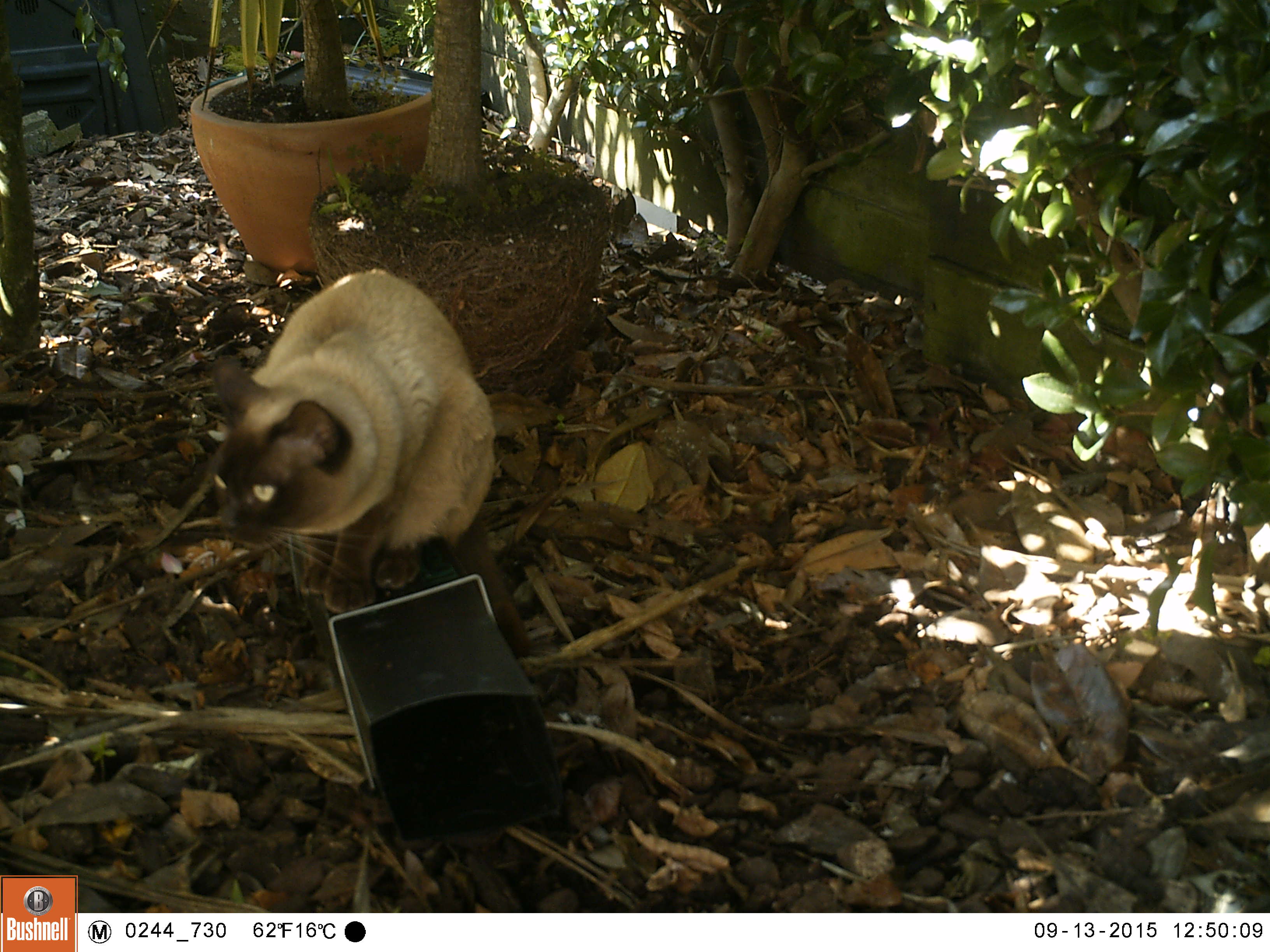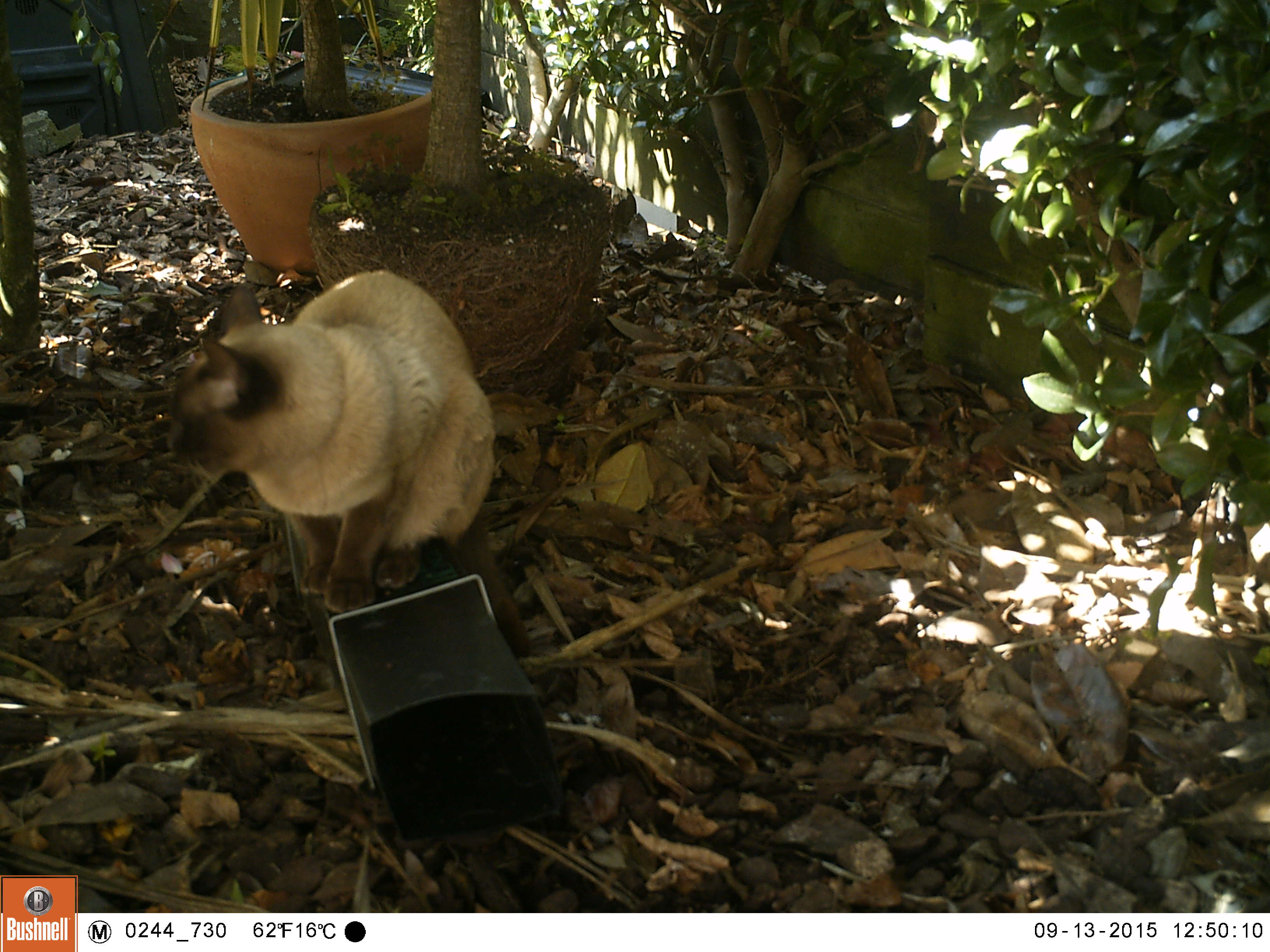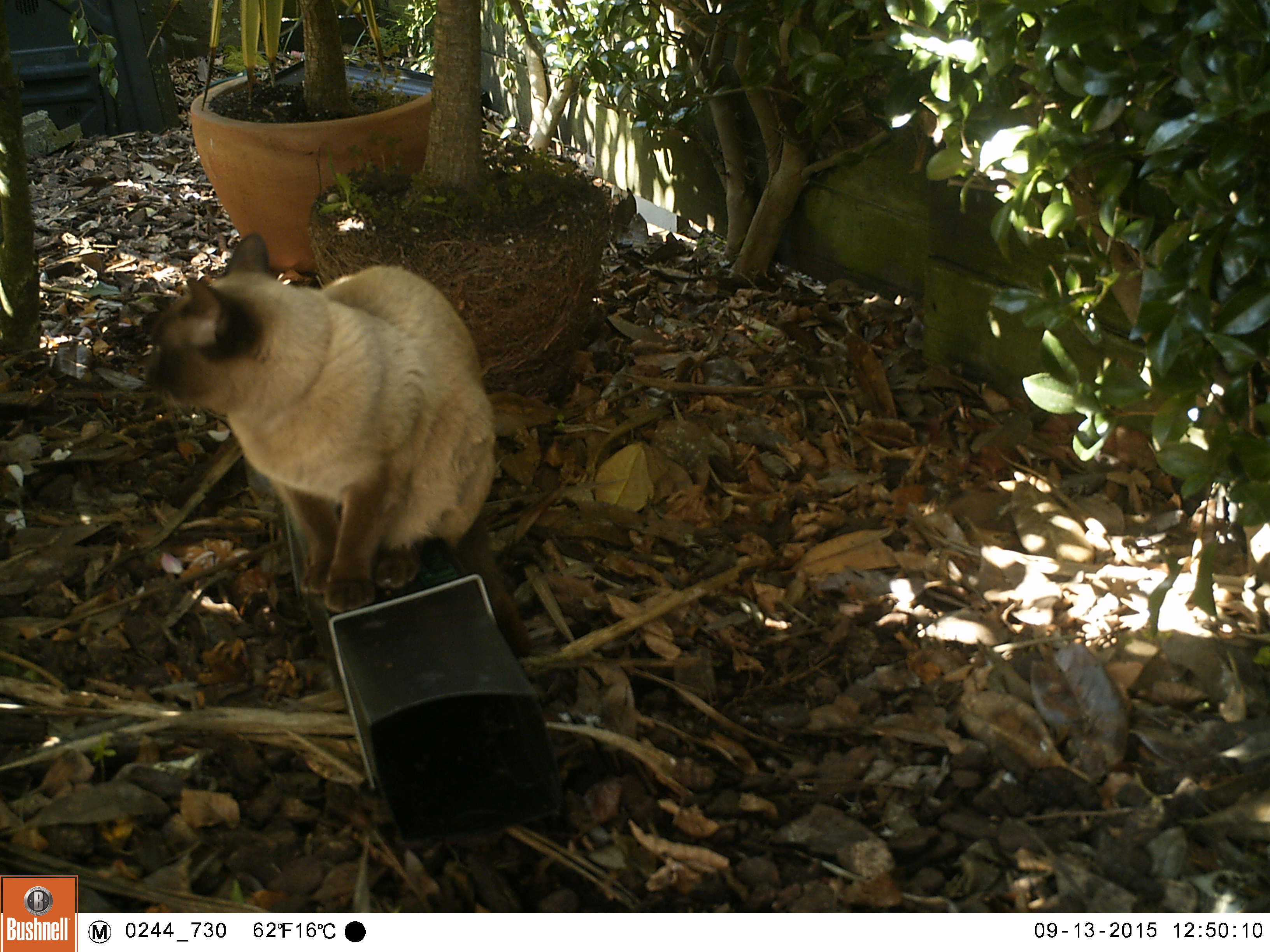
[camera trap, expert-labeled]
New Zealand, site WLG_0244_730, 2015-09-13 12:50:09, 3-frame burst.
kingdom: Animalia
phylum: Chordata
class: Mammalia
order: Carnivora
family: Felidae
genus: Felis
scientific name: Felis catus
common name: domestic cat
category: cat